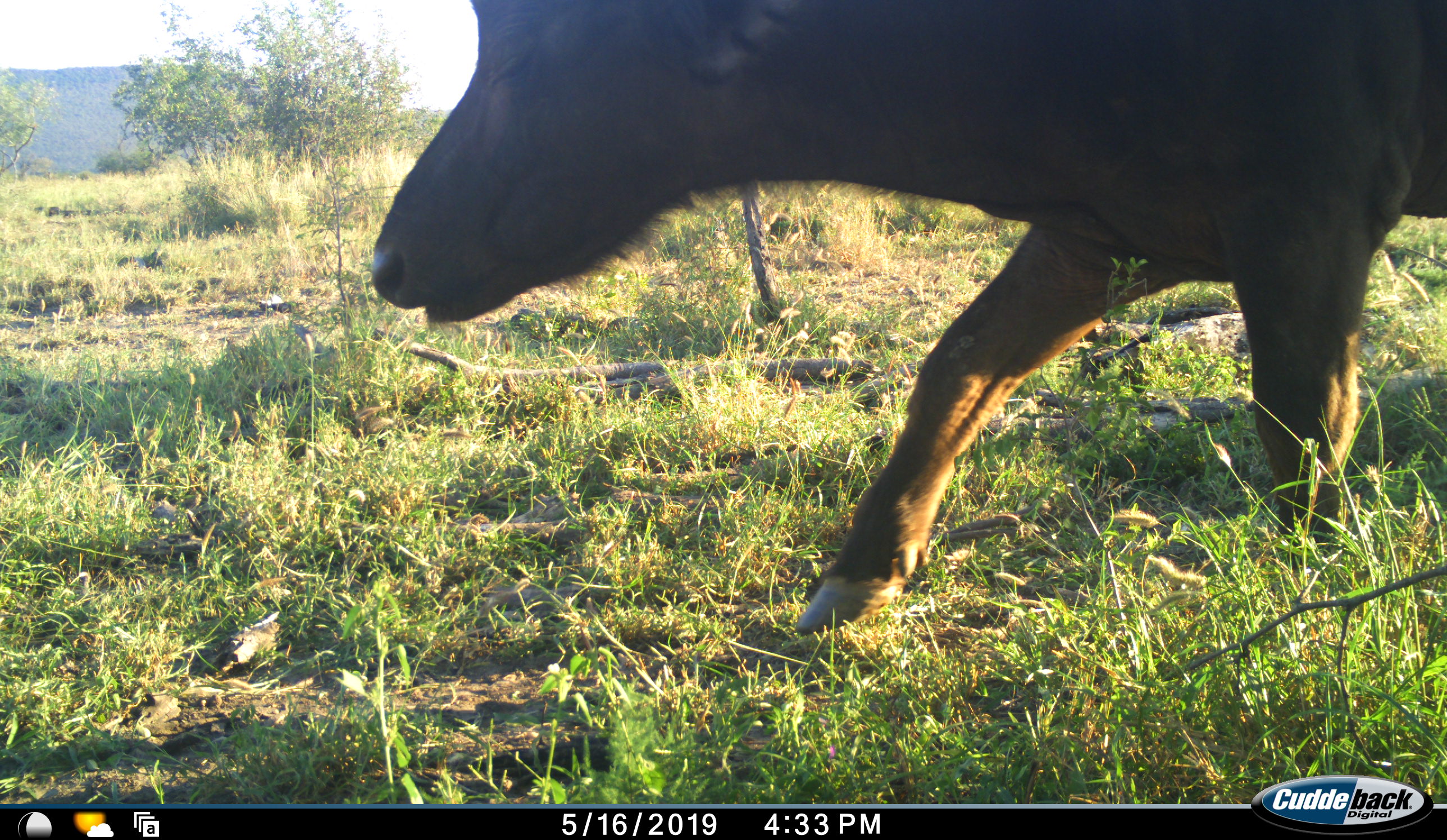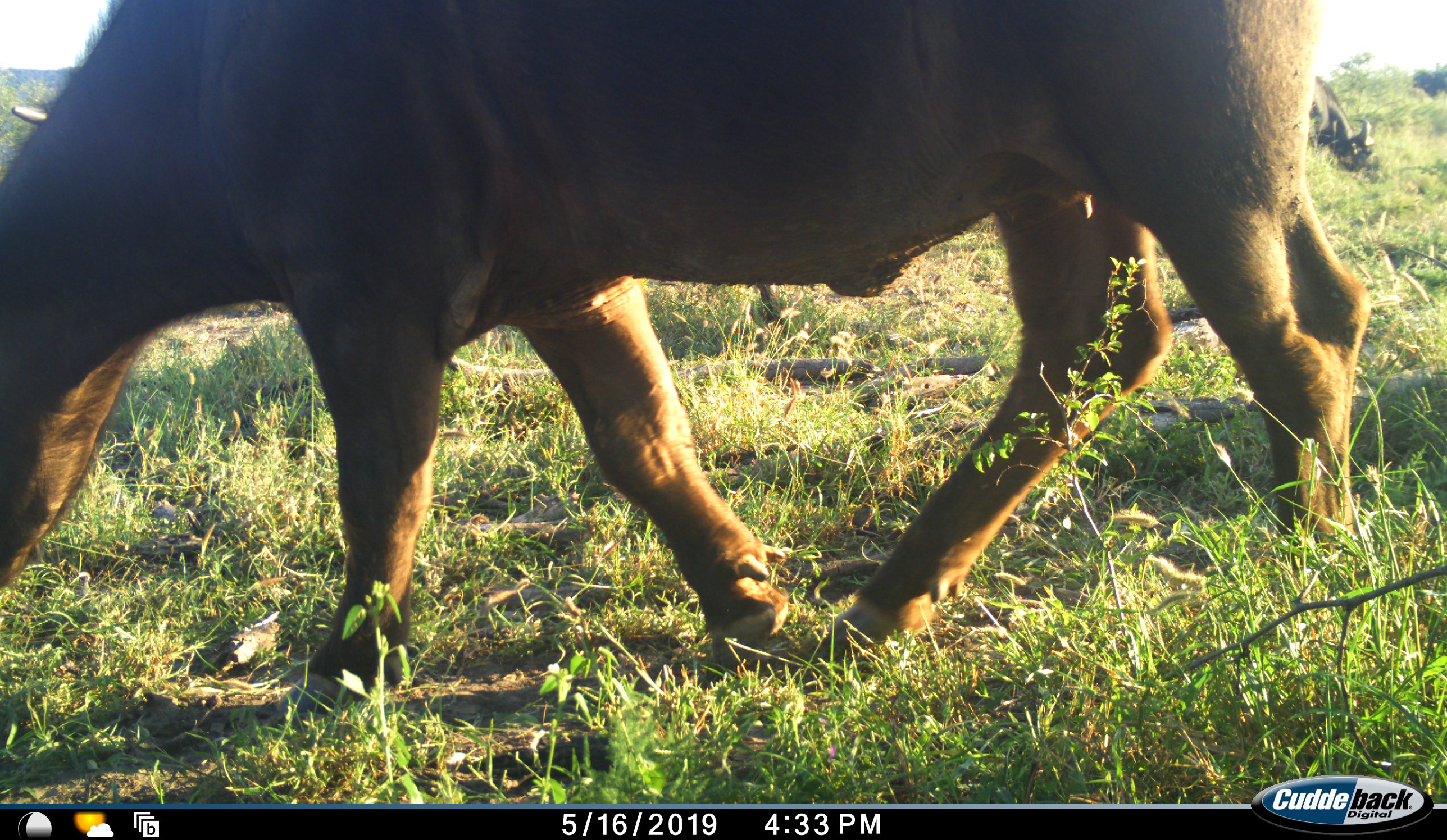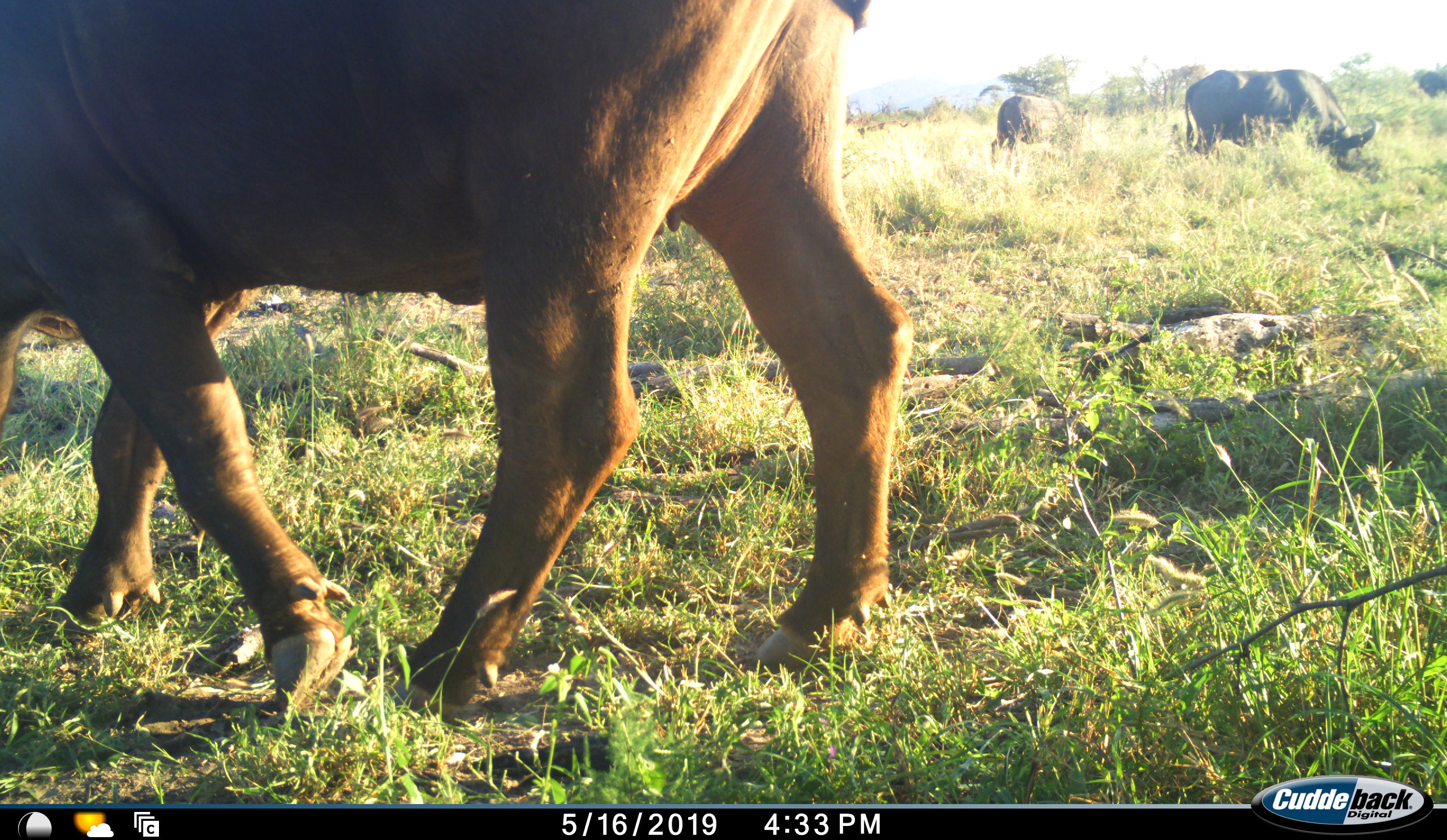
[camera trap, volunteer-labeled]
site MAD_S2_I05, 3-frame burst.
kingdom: Animalia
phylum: Chordata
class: Mammalia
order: Artiodactyla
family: Bovidae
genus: Syncerus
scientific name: Syncerus caffer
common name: african buffalo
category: buffalo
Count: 3.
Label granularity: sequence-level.